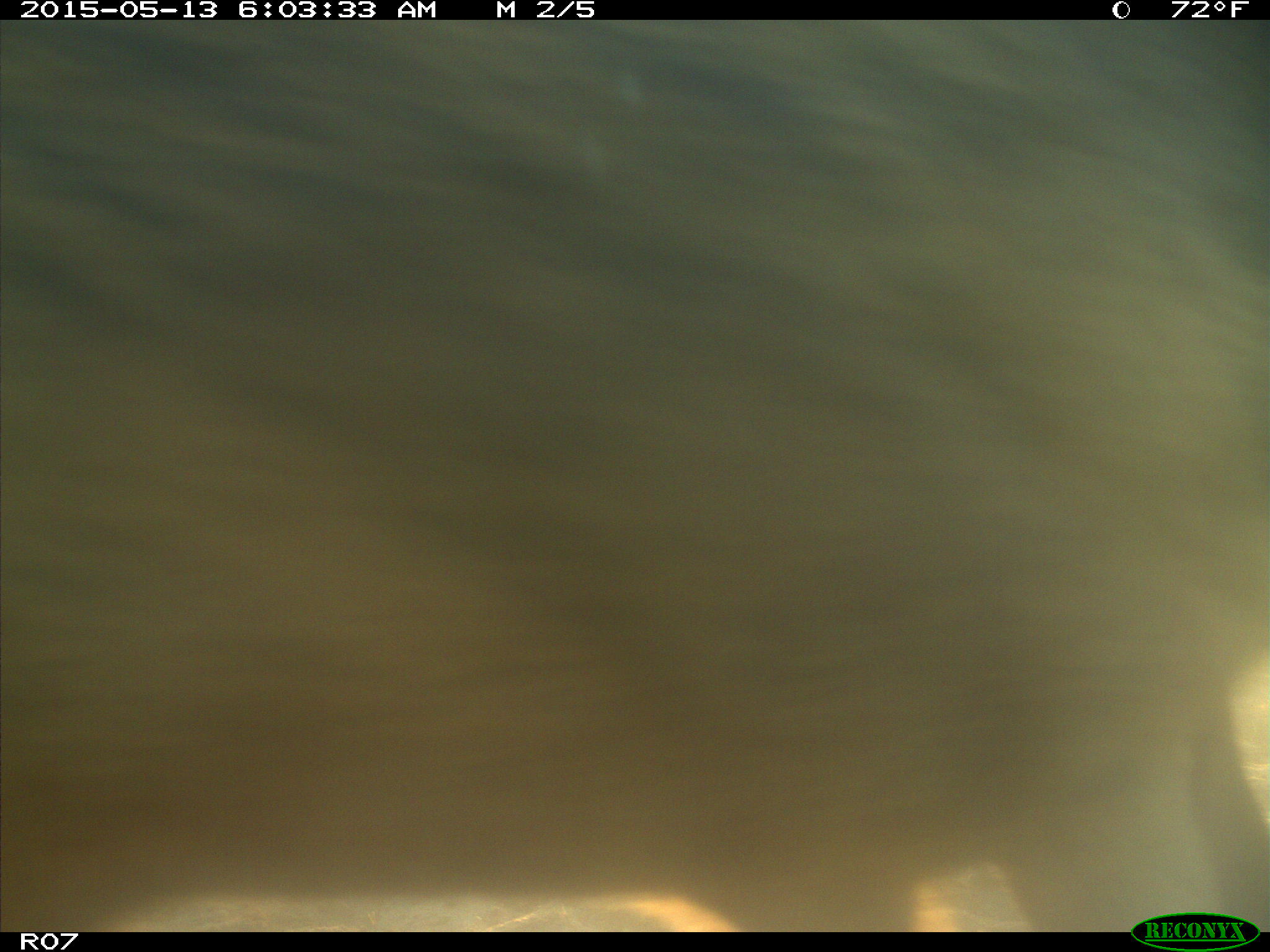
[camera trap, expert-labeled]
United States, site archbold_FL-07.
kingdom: Animalia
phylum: Chordata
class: Mammalia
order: Artiodactyla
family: Bovidae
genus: Bos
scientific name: Bos taurus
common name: domestic cow